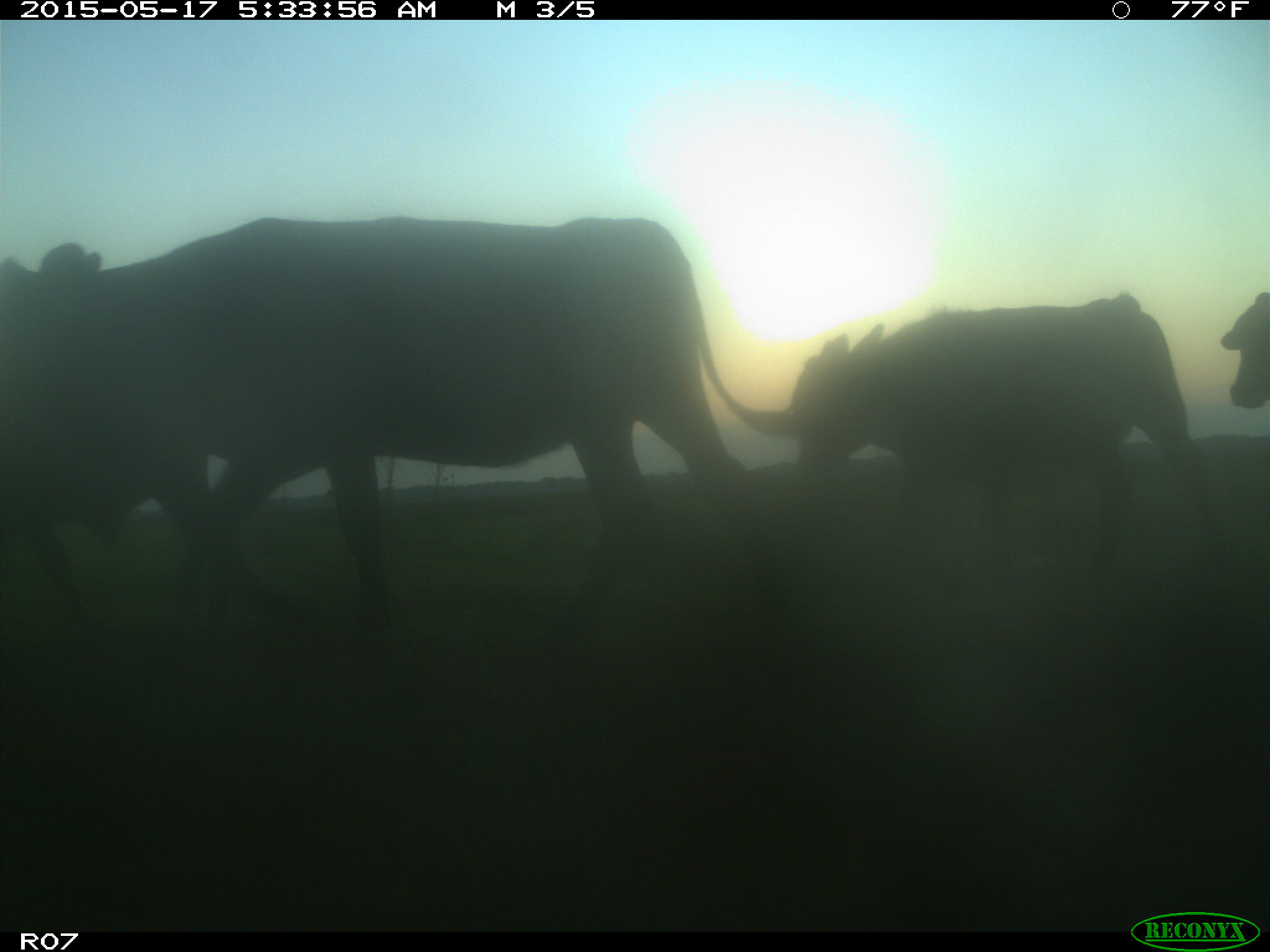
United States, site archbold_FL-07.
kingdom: Animalia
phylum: Chordata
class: Mammalia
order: Artiodactyla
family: Bovidae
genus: Bos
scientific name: Bos taurus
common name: domestic cow